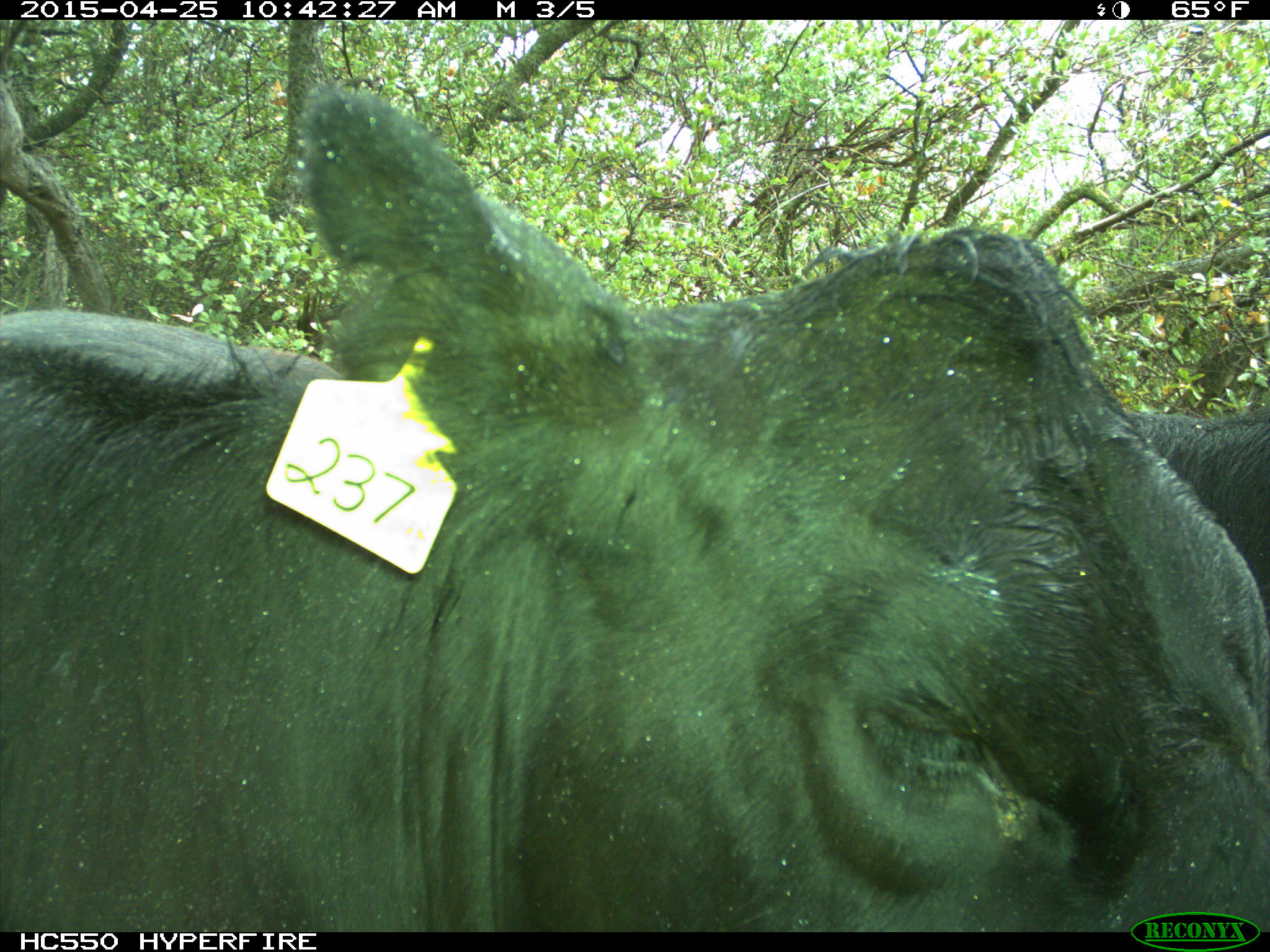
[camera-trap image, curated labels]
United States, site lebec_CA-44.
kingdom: Animalia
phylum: Chordata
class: Mammalia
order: Artiodactyla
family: Suidae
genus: Sus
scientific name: Sus scrofa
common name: wild boar